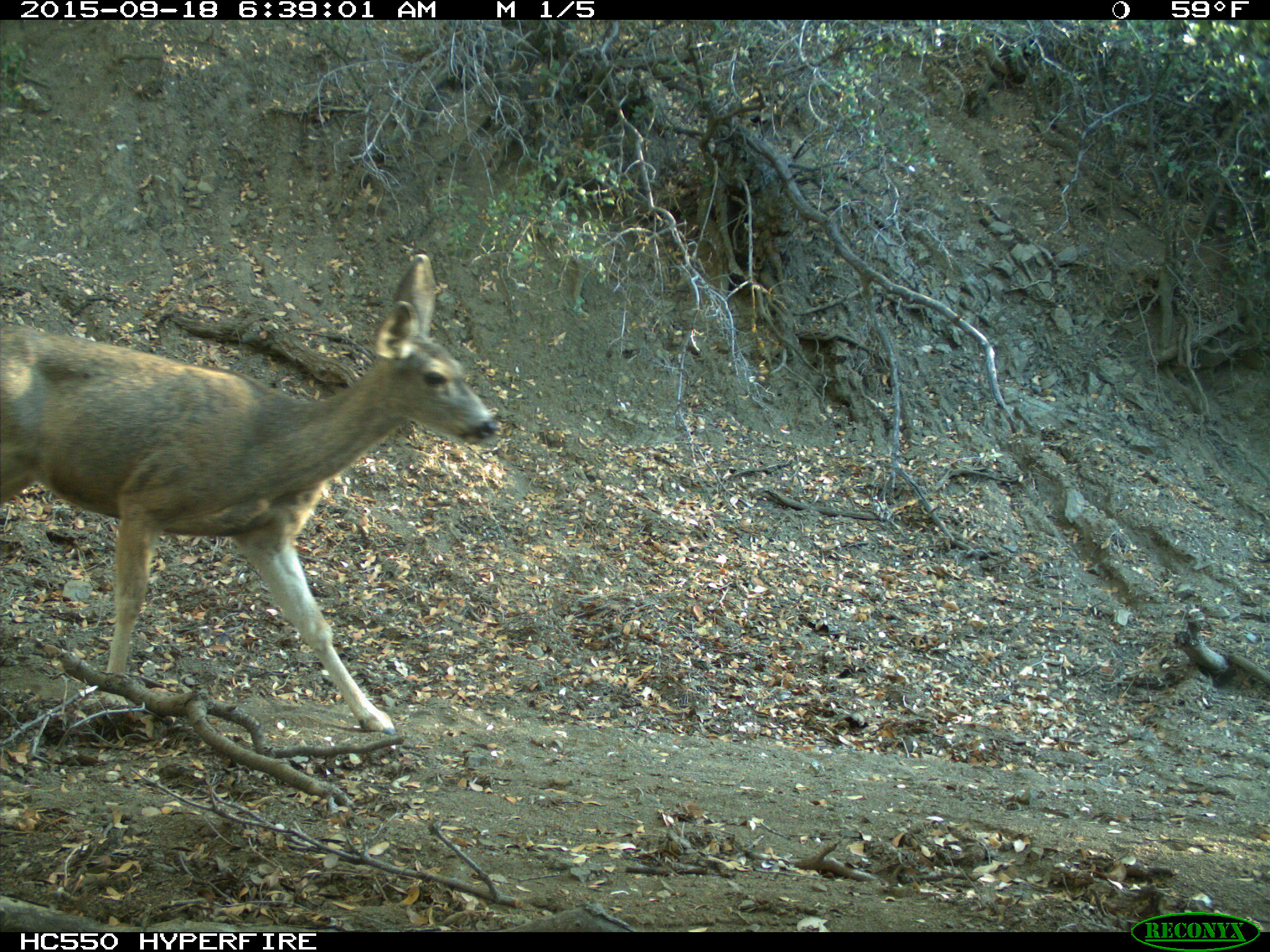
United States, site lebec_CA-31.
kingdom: Animalia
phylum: Chordata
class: Mammalia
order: Artiodactyla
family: Cervidae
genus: Odocoileus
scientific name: Odocoileus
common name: deer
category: unidentified deer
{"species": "unidentified deer (deer) (Odocoileus)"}